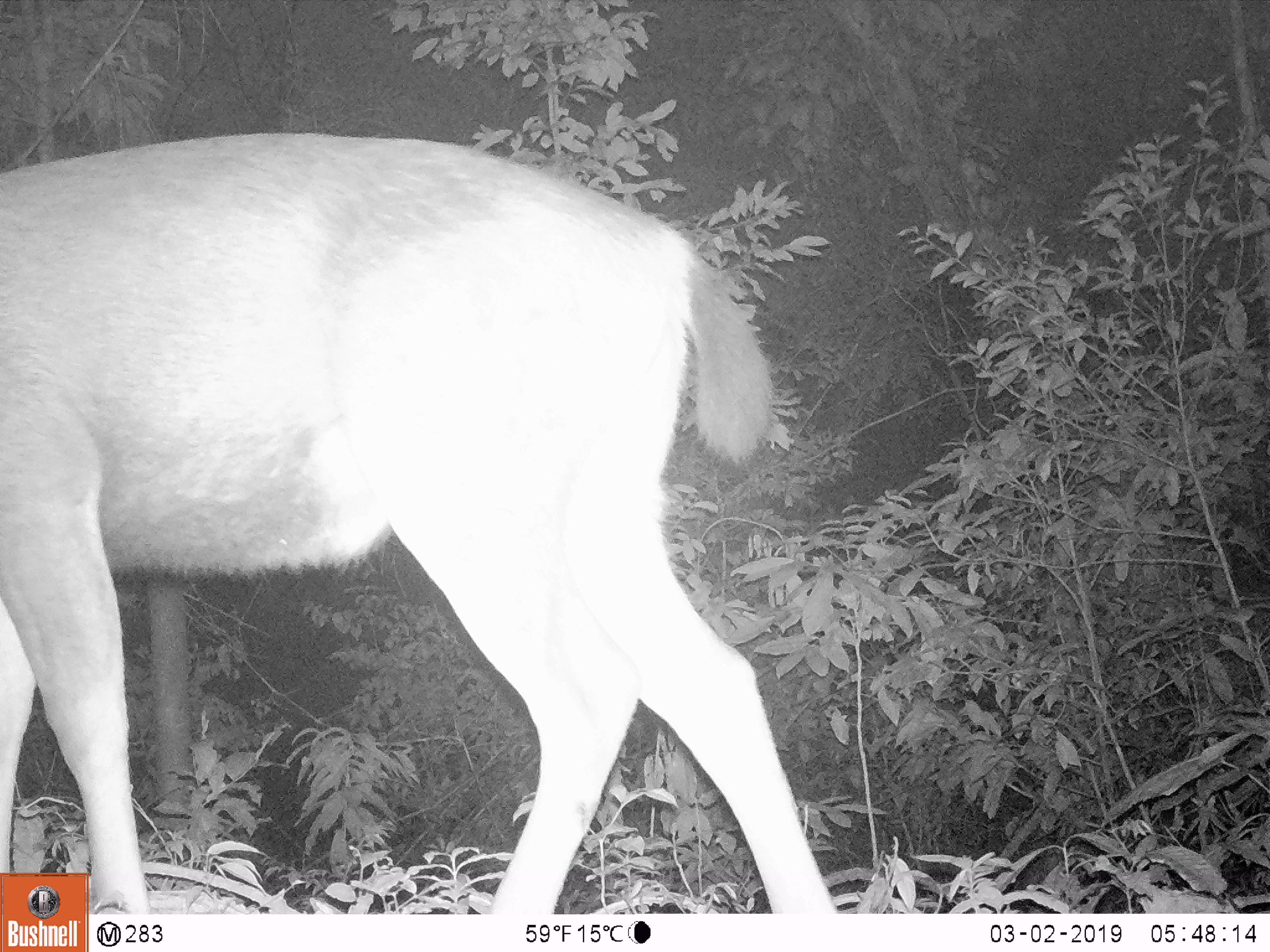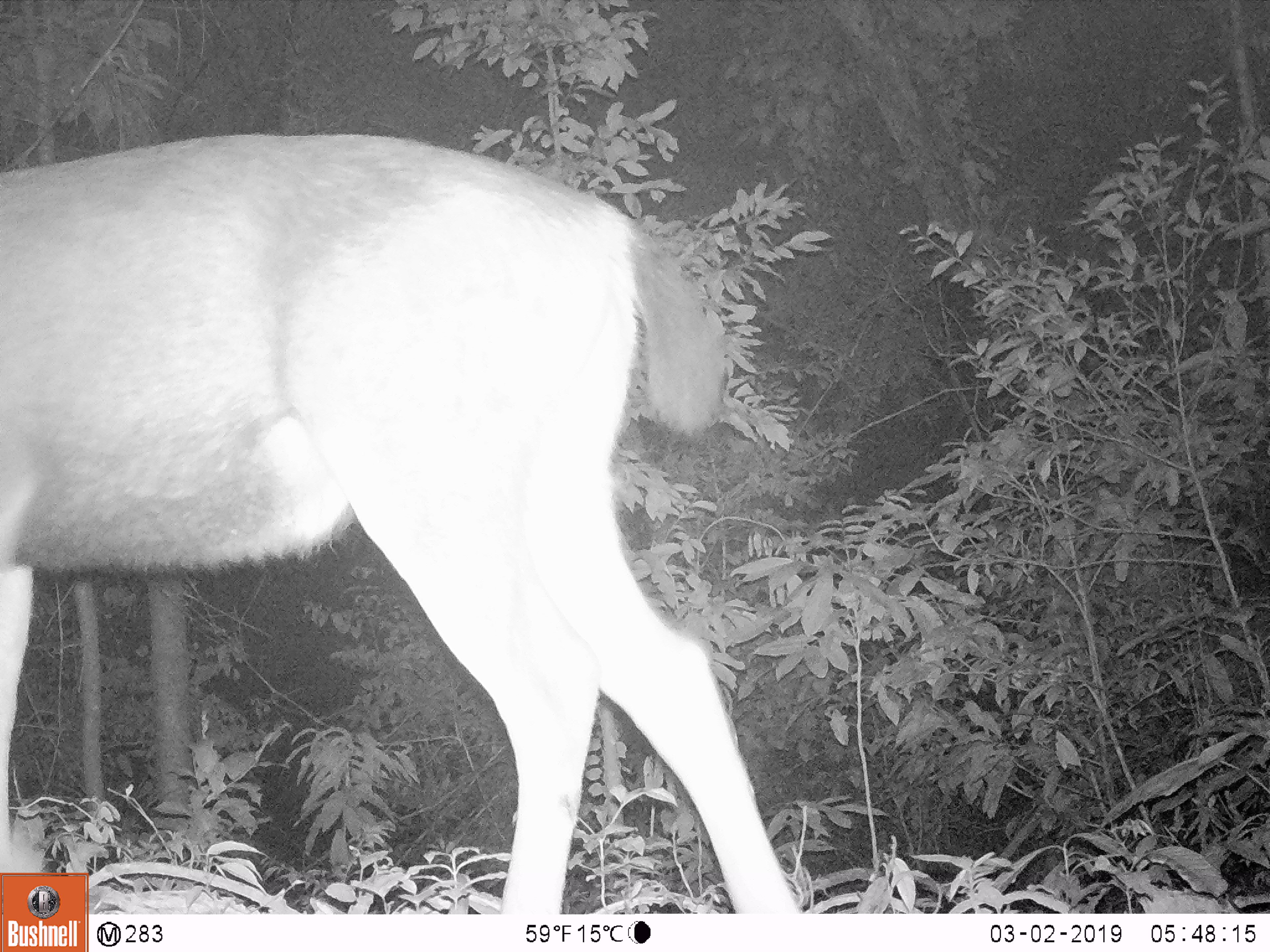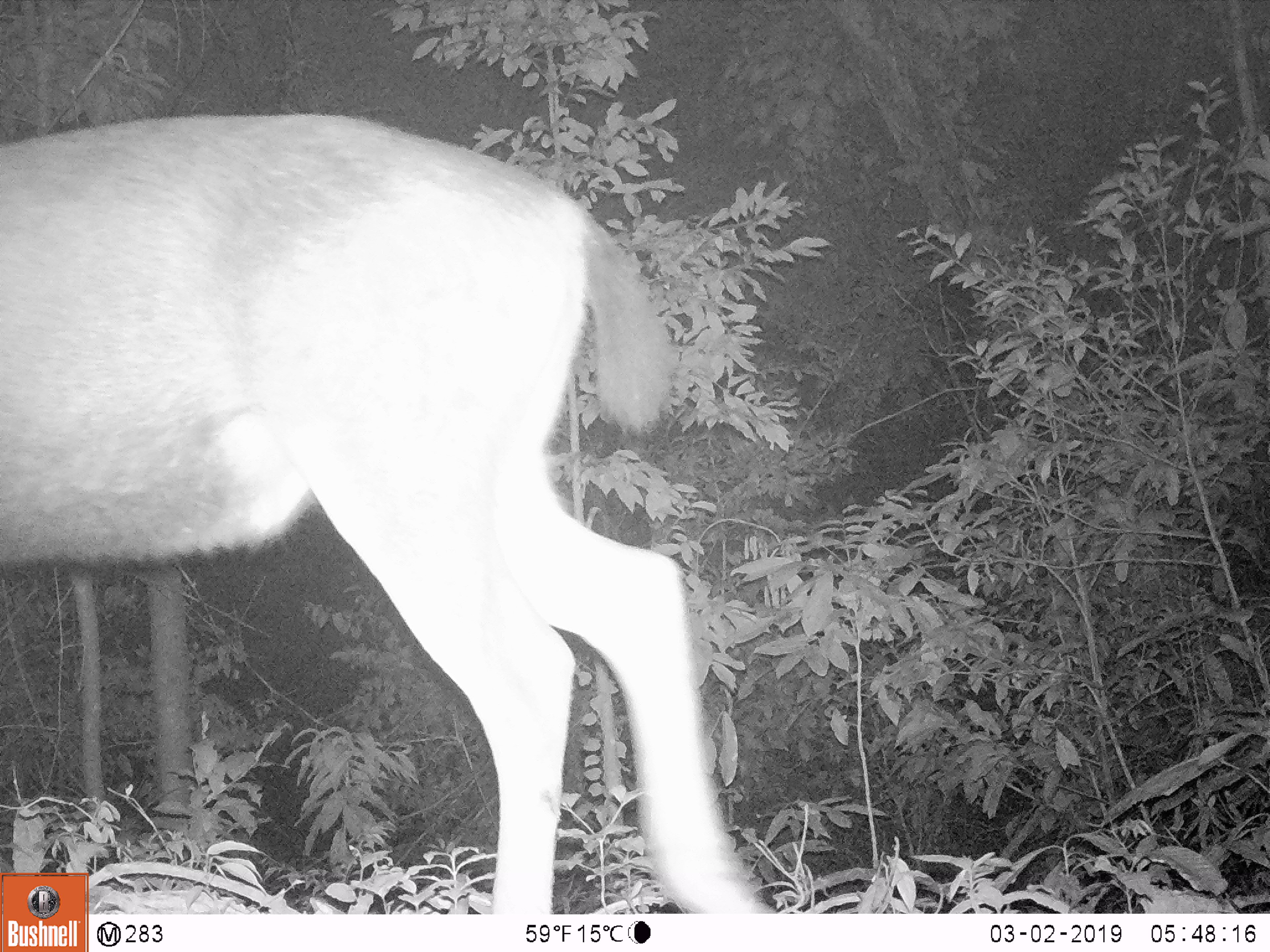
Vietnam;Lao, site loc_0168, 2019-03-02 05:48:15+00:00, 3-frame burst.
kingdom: Animalia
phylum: Chordata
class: Mammalia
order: Artiodactyla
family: Cervidae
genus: Rusa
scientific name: Rusa unicolor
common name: sambar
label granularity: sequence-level